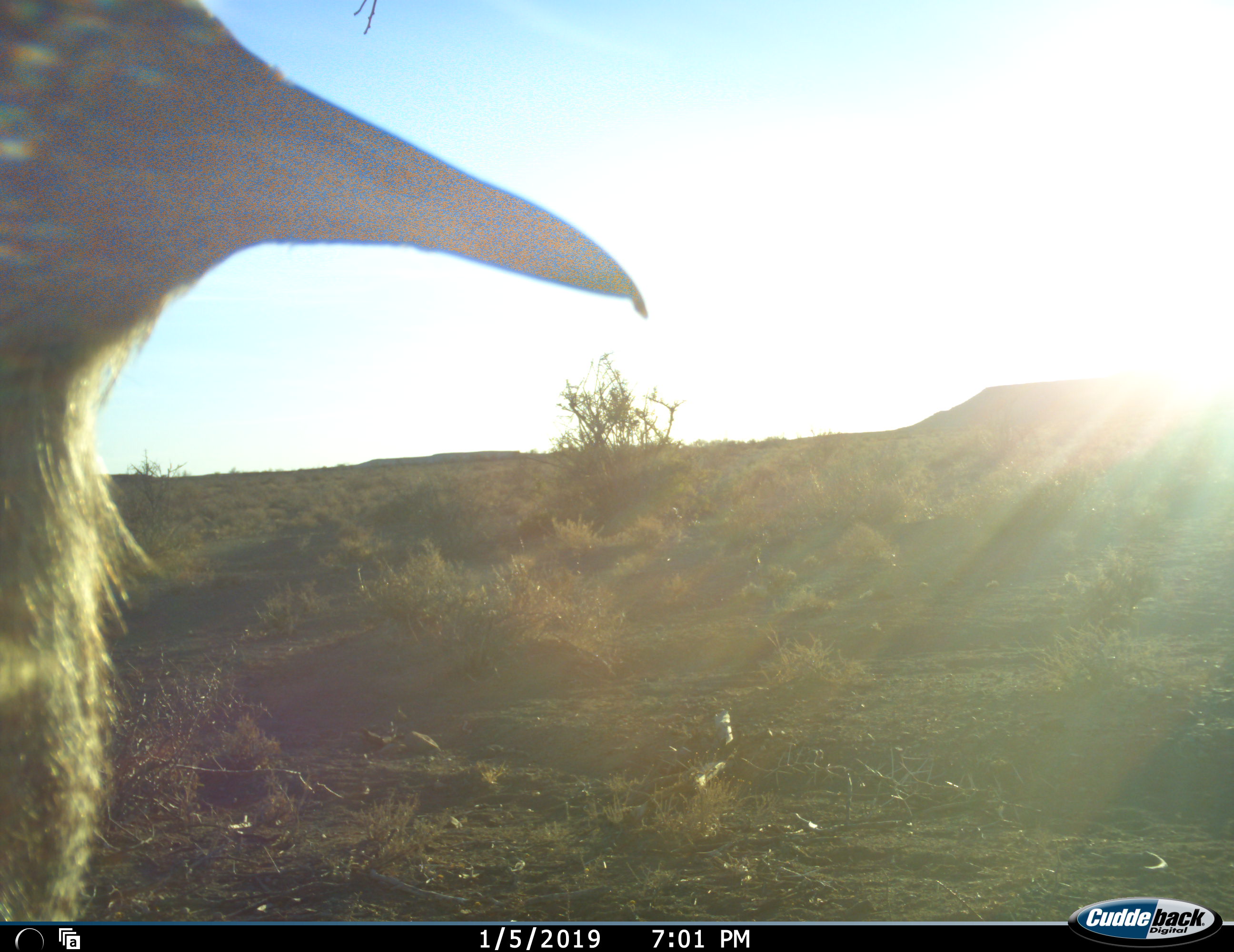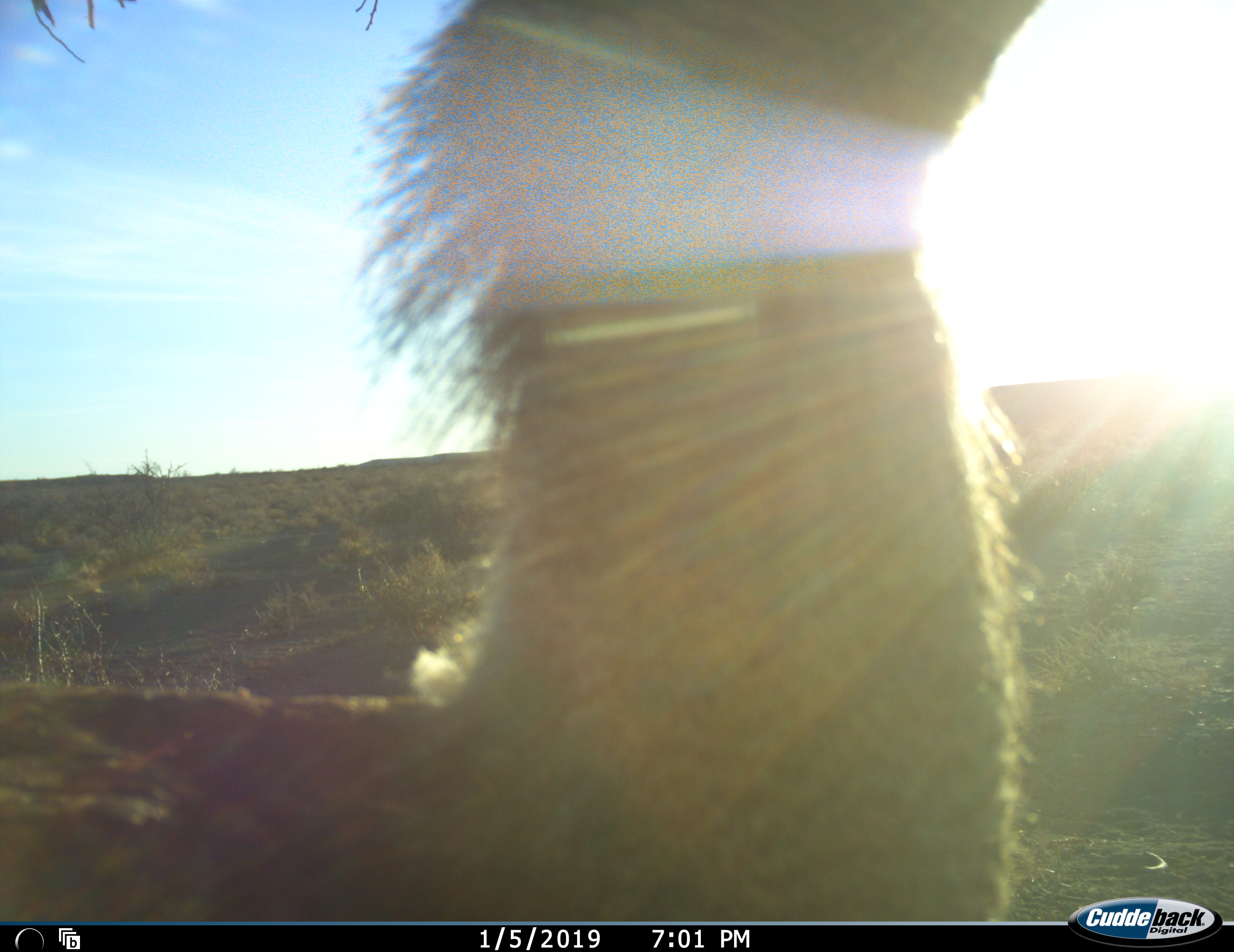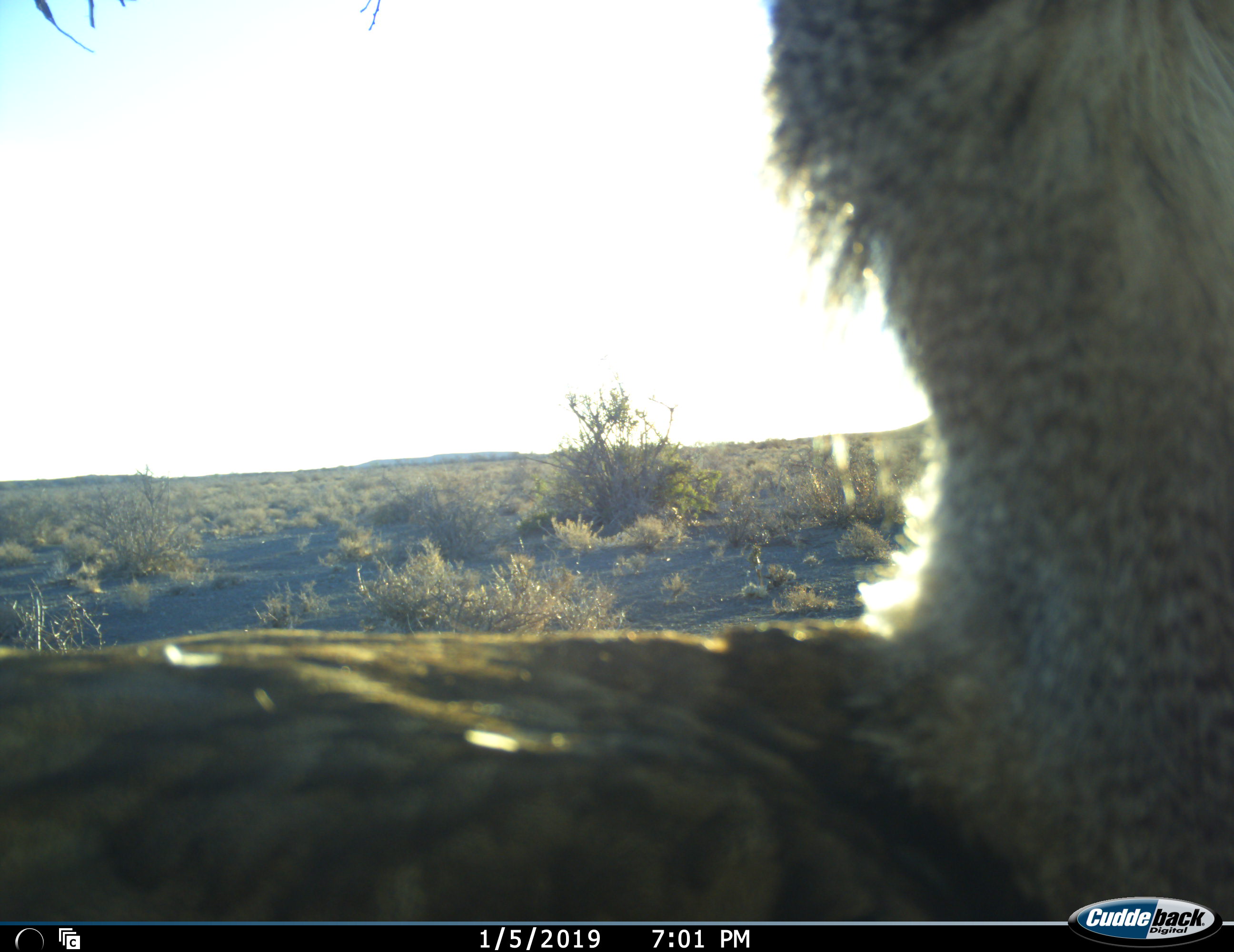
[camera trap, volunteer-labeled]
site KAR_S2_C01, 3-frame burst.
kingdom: Animalia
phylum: Chordata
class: Aves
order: Otidiformes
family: Otididae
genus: Ardeotis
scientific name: Ardeotis kori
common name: kori bustard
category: bustardkori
Bustardkori (kori bustard) (Ardeotis kori), count 1. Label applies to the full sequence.